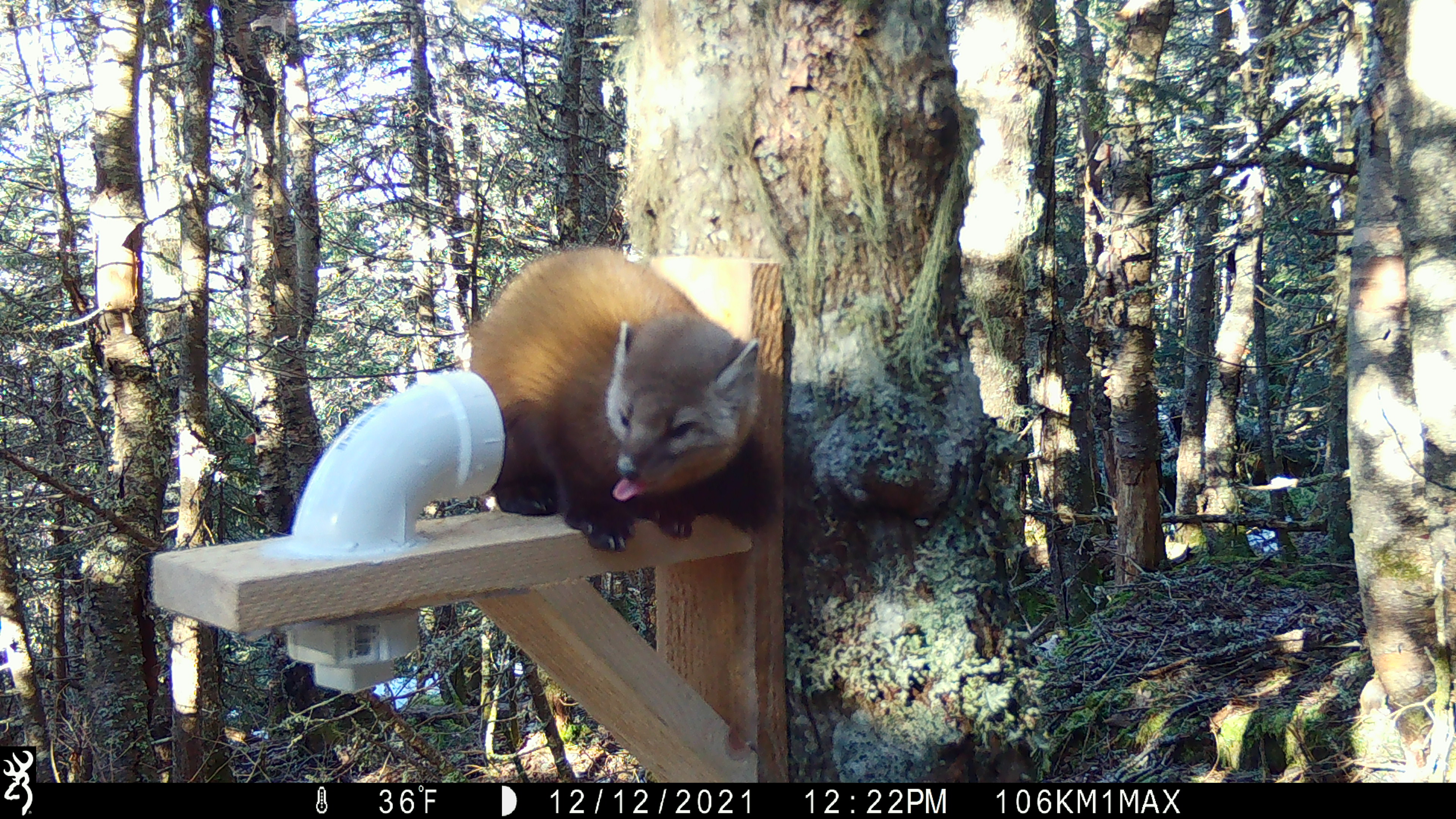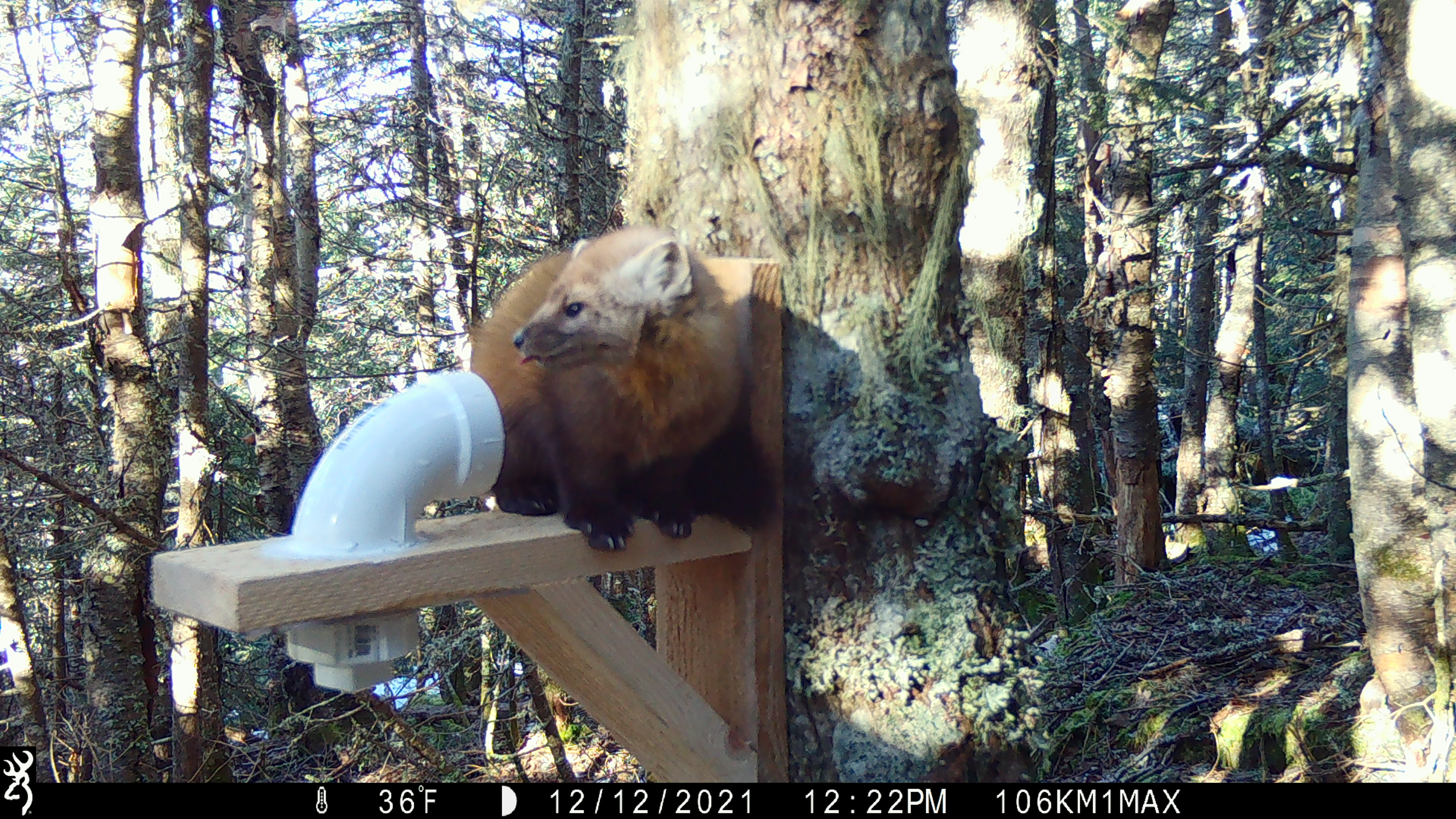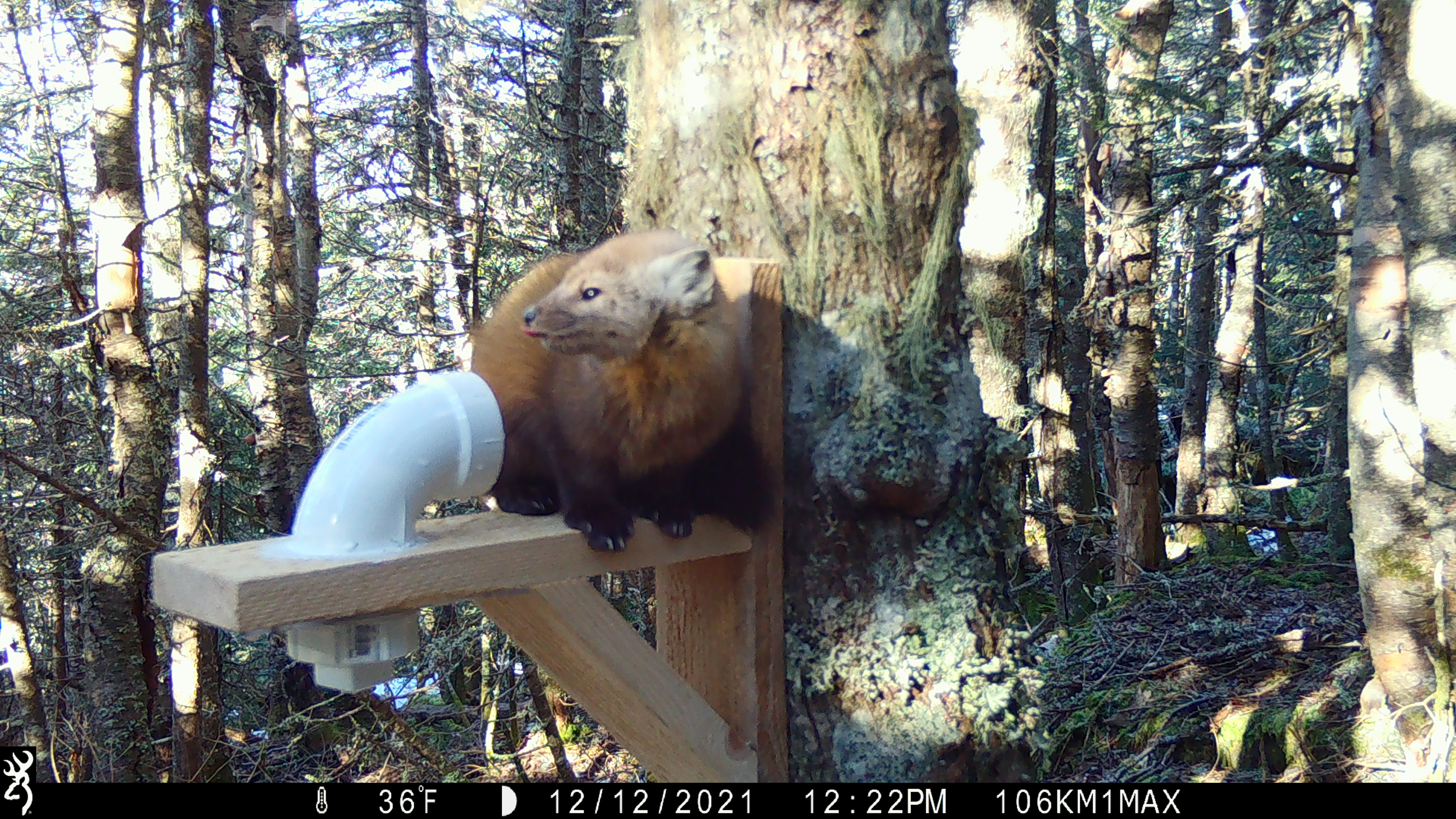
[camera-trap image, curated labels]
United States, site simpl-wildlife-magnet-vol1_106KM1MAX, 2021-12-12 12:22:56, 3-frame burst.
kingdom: Animalia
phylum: Chordata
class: Mammalia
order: Carnivora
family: Mustelidae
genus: Martes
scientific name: Martes americana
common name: american marten